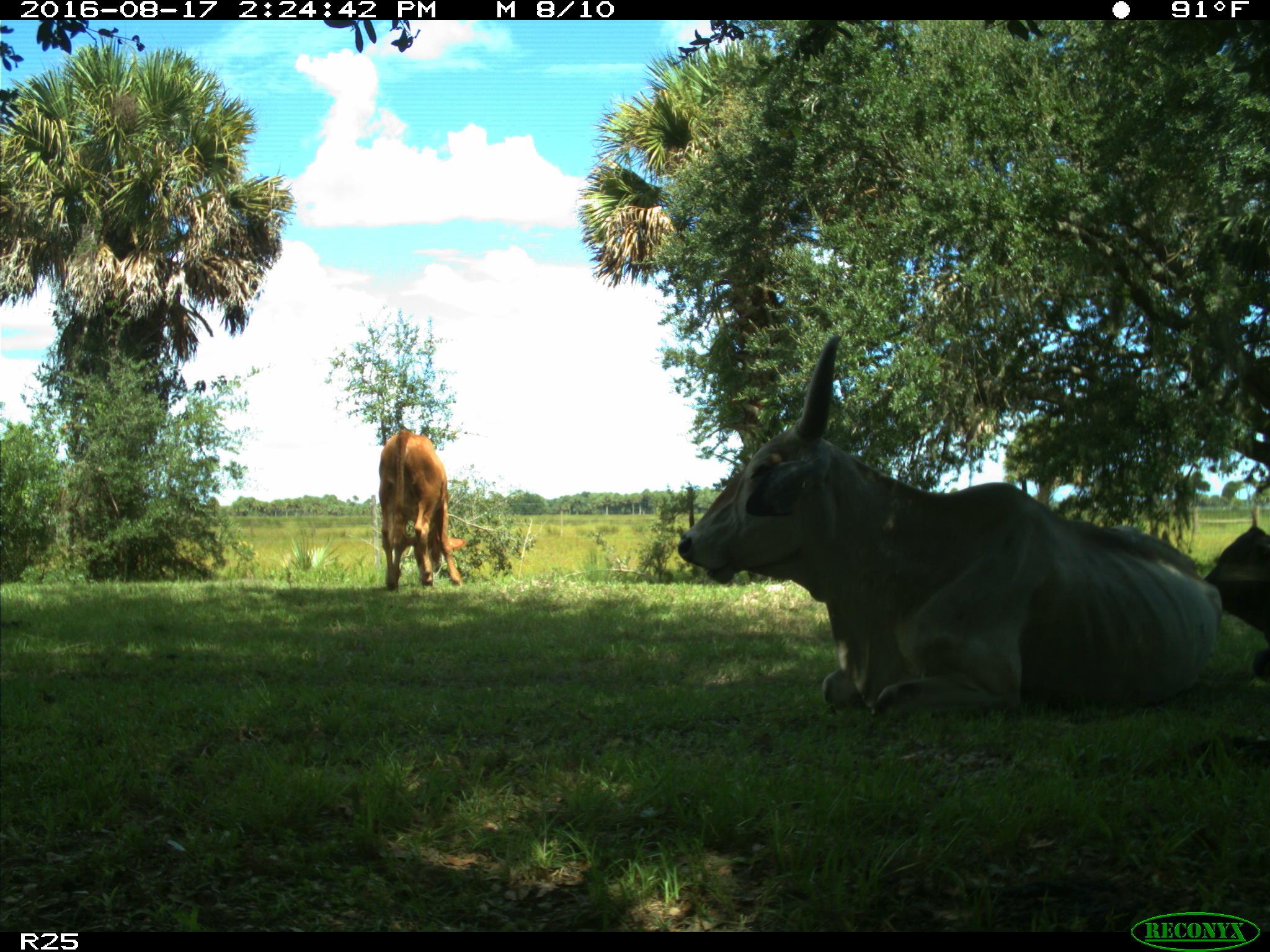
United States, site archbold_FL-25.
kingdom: Animalia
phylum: Chordata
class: Mammalia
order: Artiodactyla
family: Bovidae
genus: Bos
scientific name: Bos taurus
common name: domestic cow